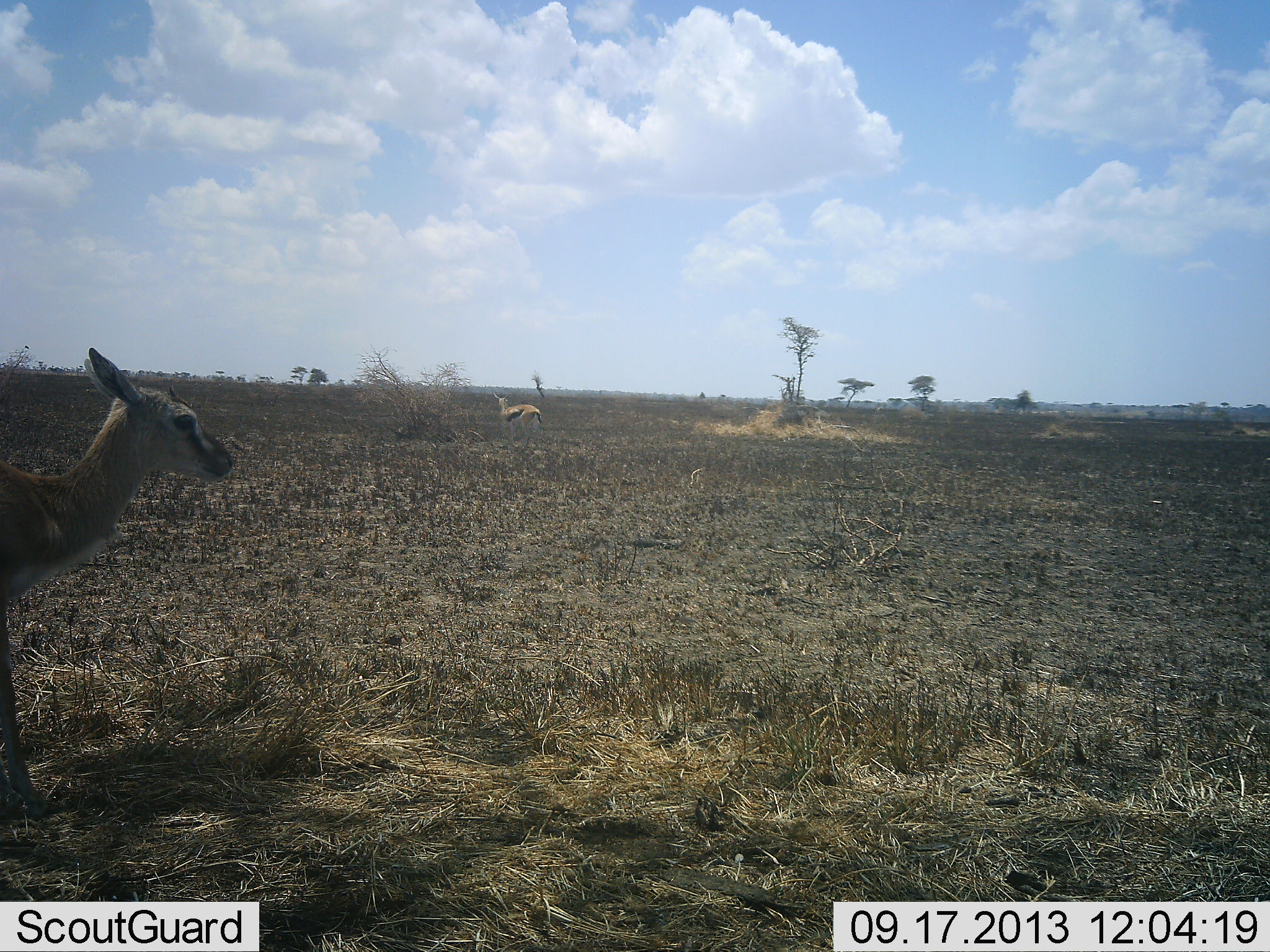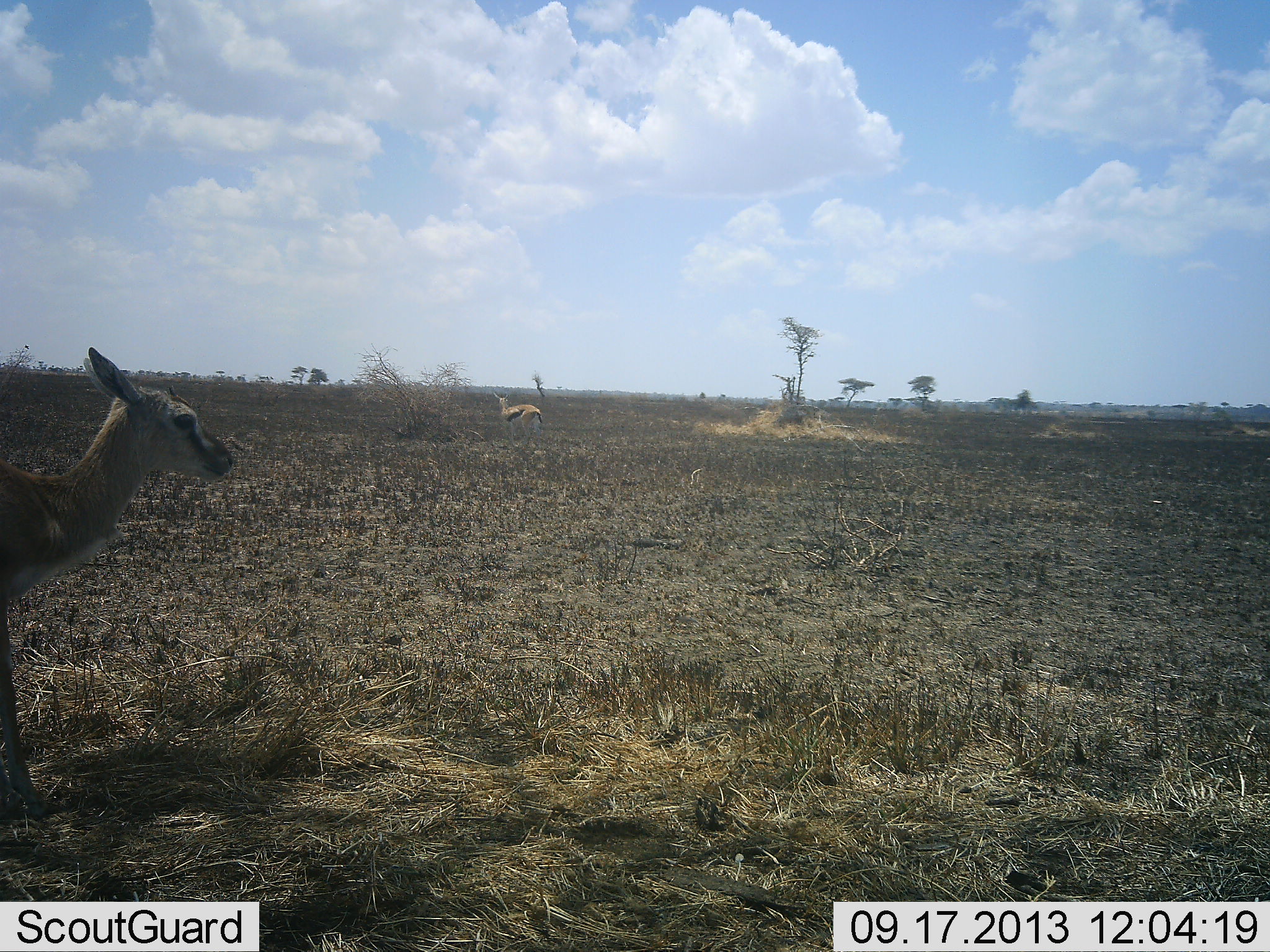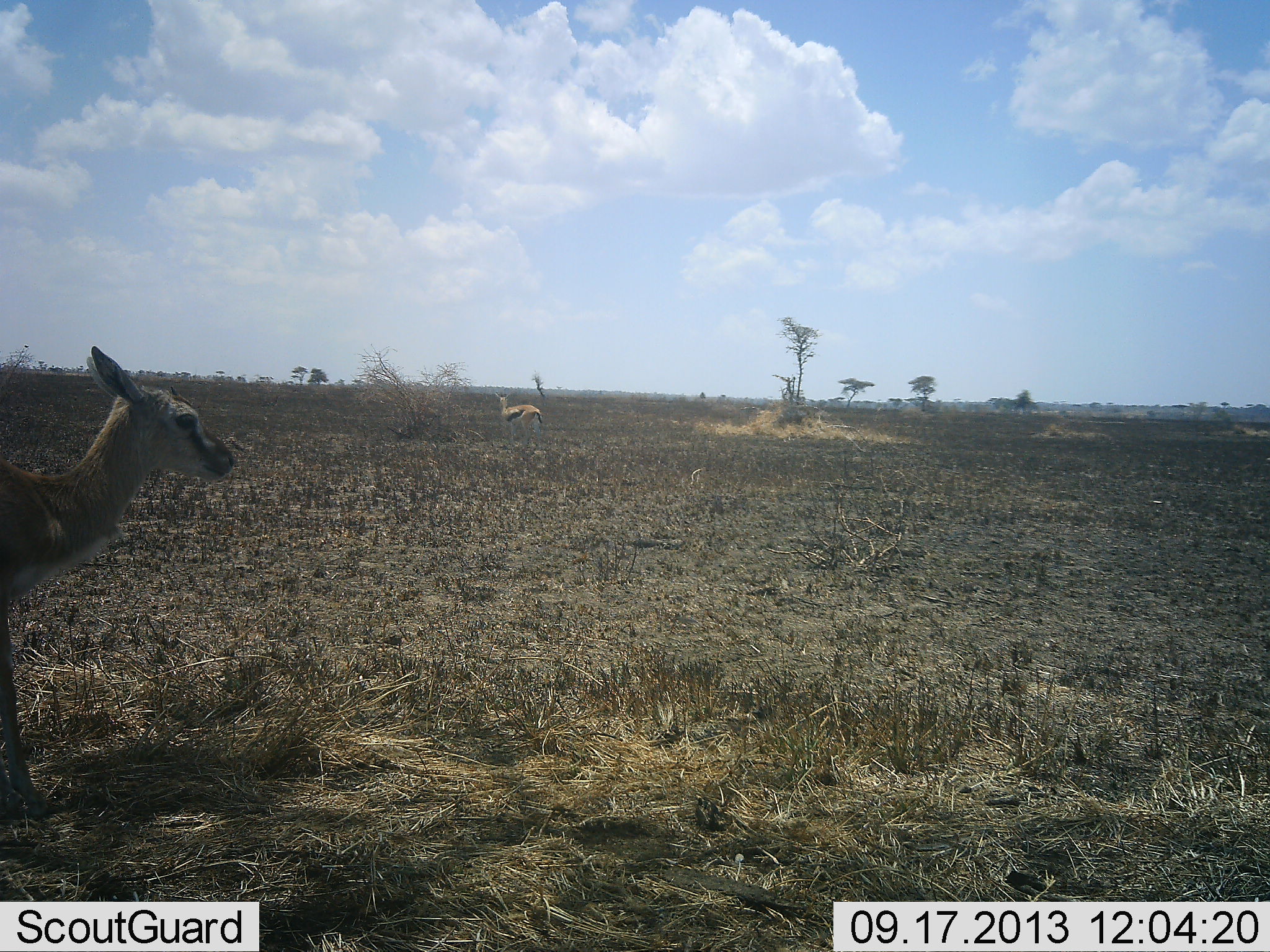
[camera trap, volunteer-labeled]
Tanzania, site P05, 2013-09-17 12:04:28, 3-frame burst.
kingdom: Animalia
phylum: Chordata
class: Mammalia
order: Artiodactyla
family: Bovidae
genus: Eudorcas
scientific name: Eudorcas thomsonii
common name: thomson's gazelle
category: gazellethomsons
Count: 2.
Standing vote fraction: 94%.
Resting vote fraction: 11%.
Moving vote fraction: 8%.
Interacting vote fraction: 0%.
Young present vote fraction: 6%.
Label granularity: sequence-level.